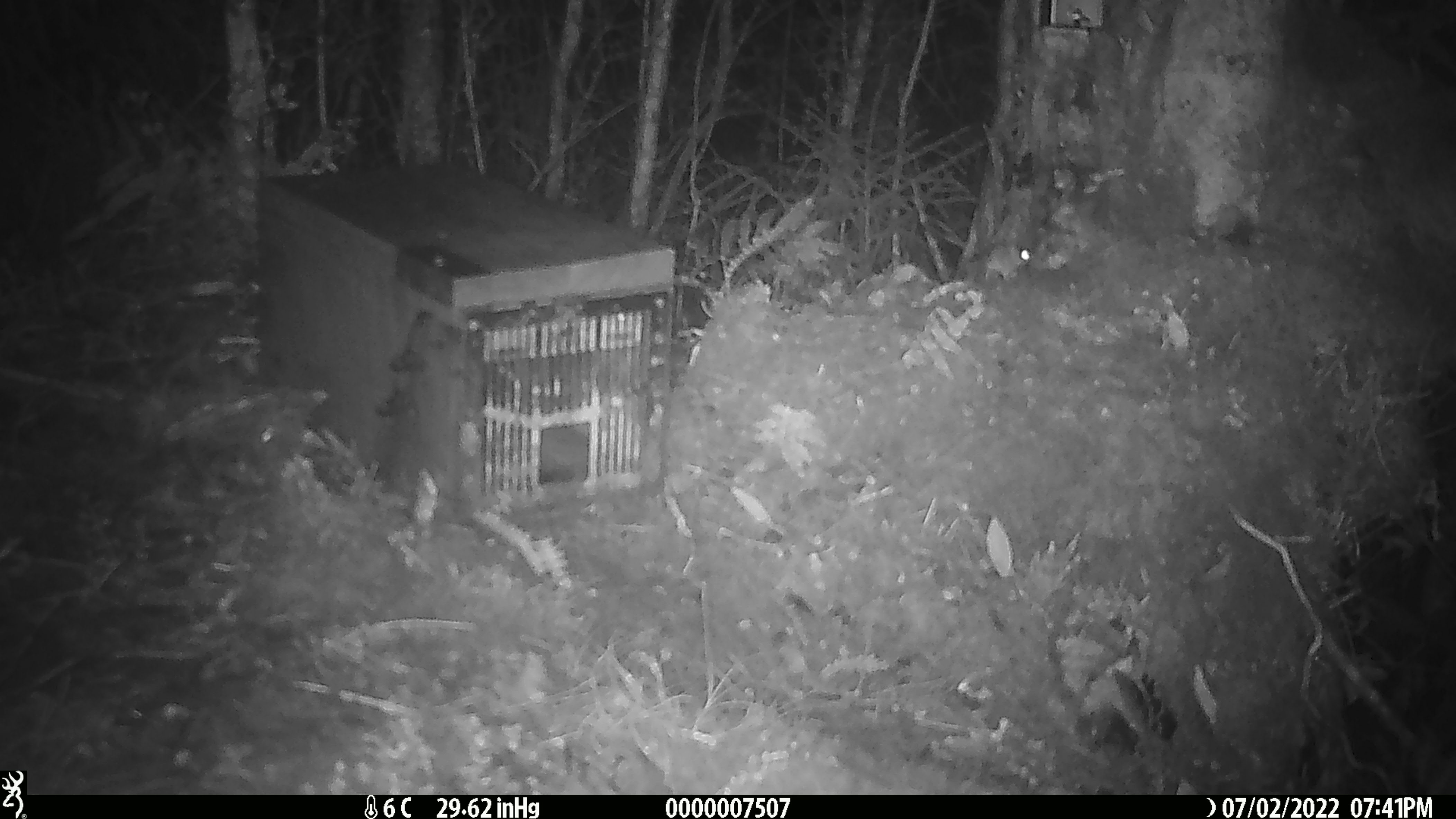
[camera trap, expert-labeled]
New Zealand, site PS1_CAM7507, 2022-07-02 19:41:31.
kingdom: Animalia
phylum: Chordata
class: Mammalia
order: Rodentia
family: Muridae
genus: Mus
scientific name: Mus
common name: mouse